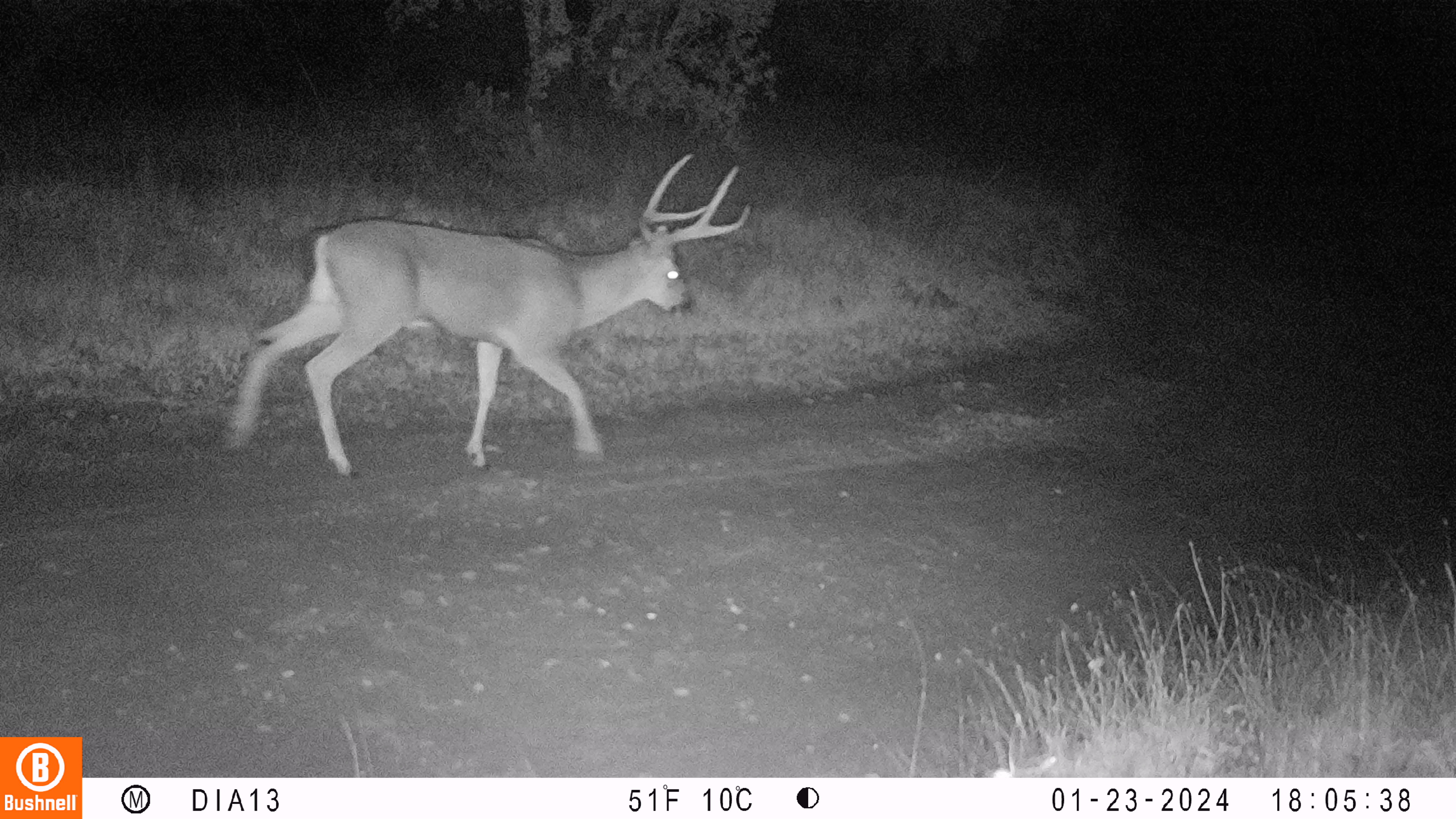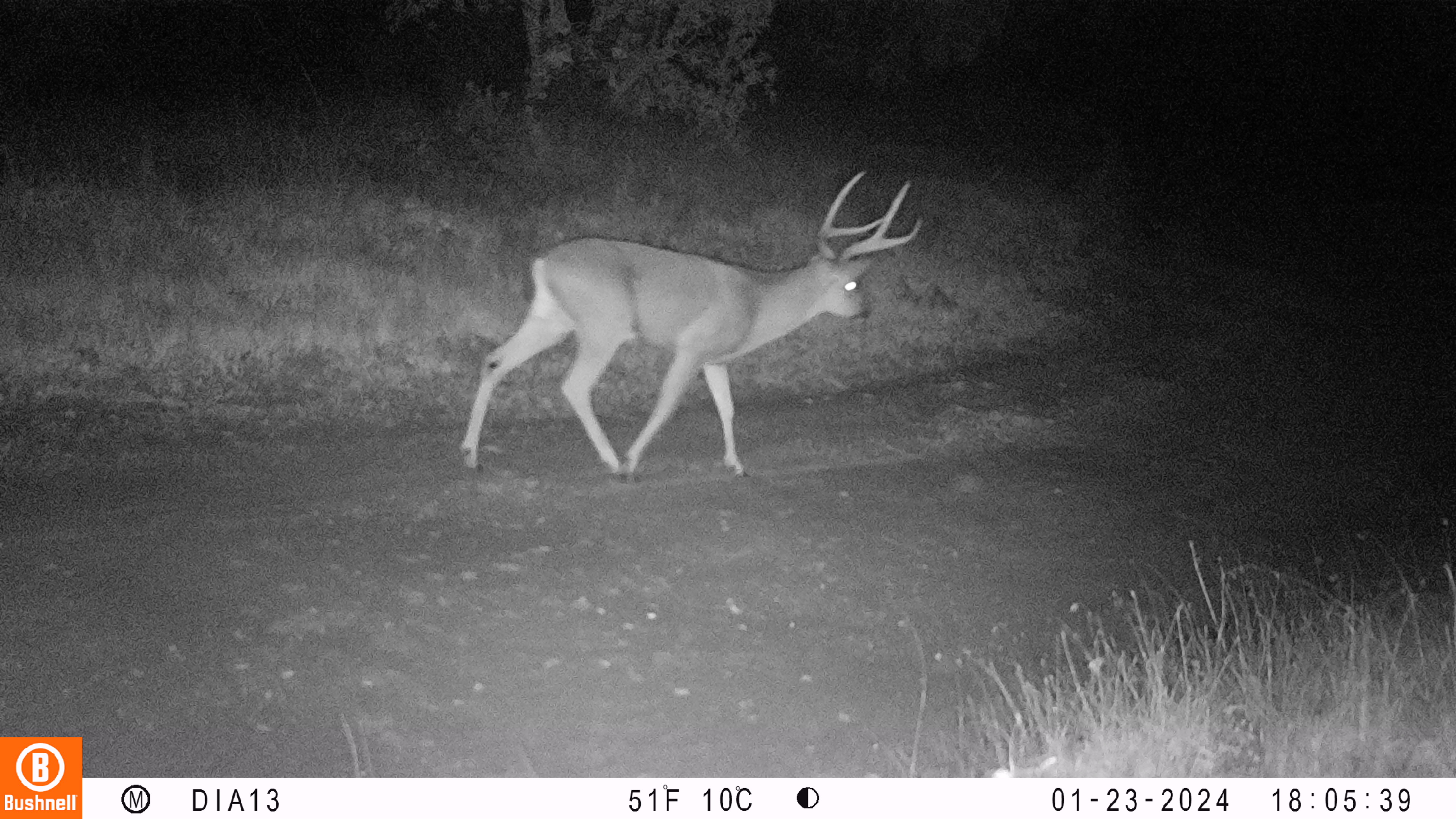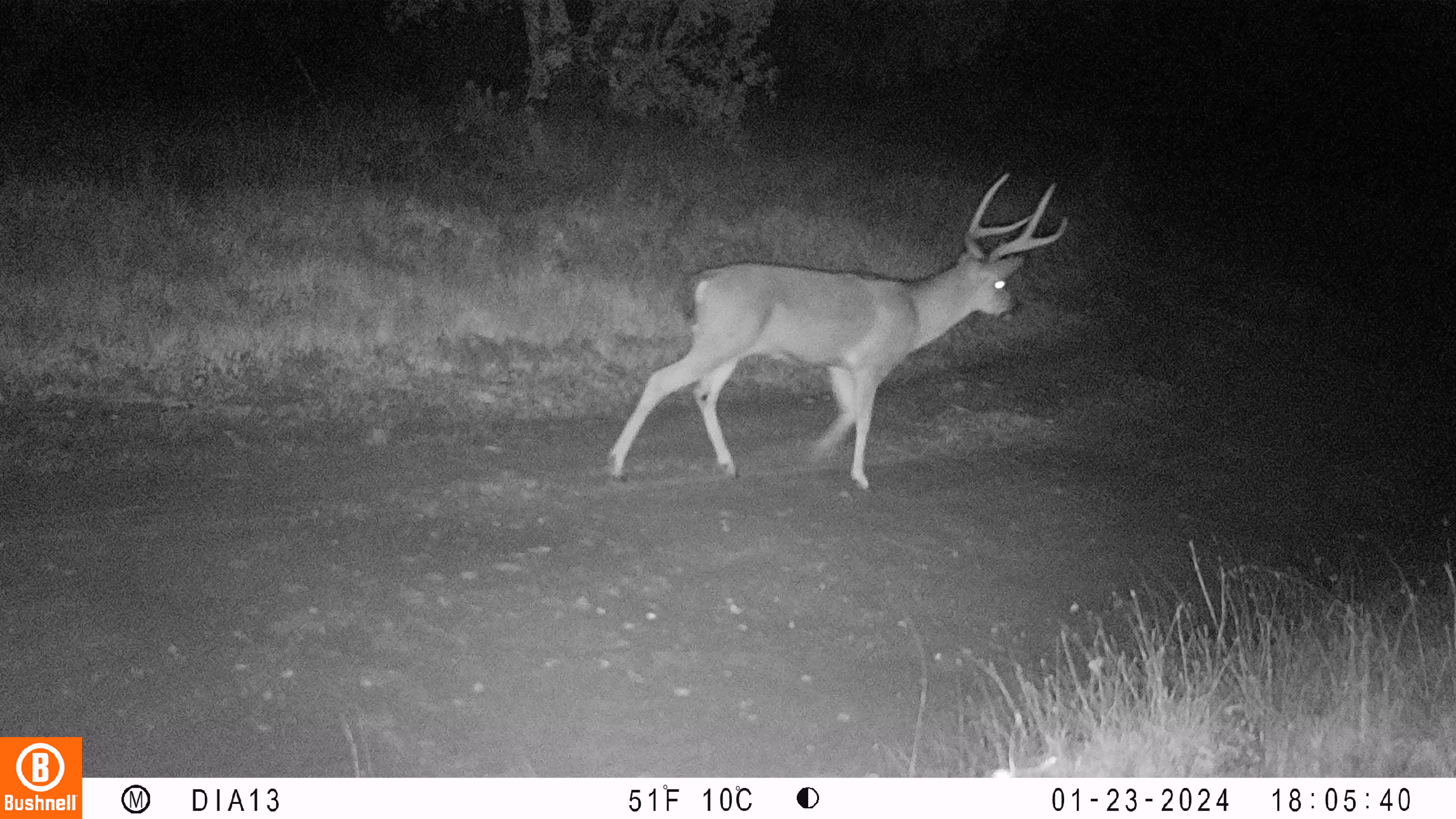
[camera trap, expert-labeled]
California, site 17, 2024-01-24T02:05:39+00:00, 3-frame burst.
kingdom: Animalia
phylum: Chordata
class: Mammalia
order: Artiodactyla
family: Cervidae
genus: Odocoileus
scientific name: Odocoileus hemionus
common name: mule deer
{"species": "mule deer (Odocoileus hemionus)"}